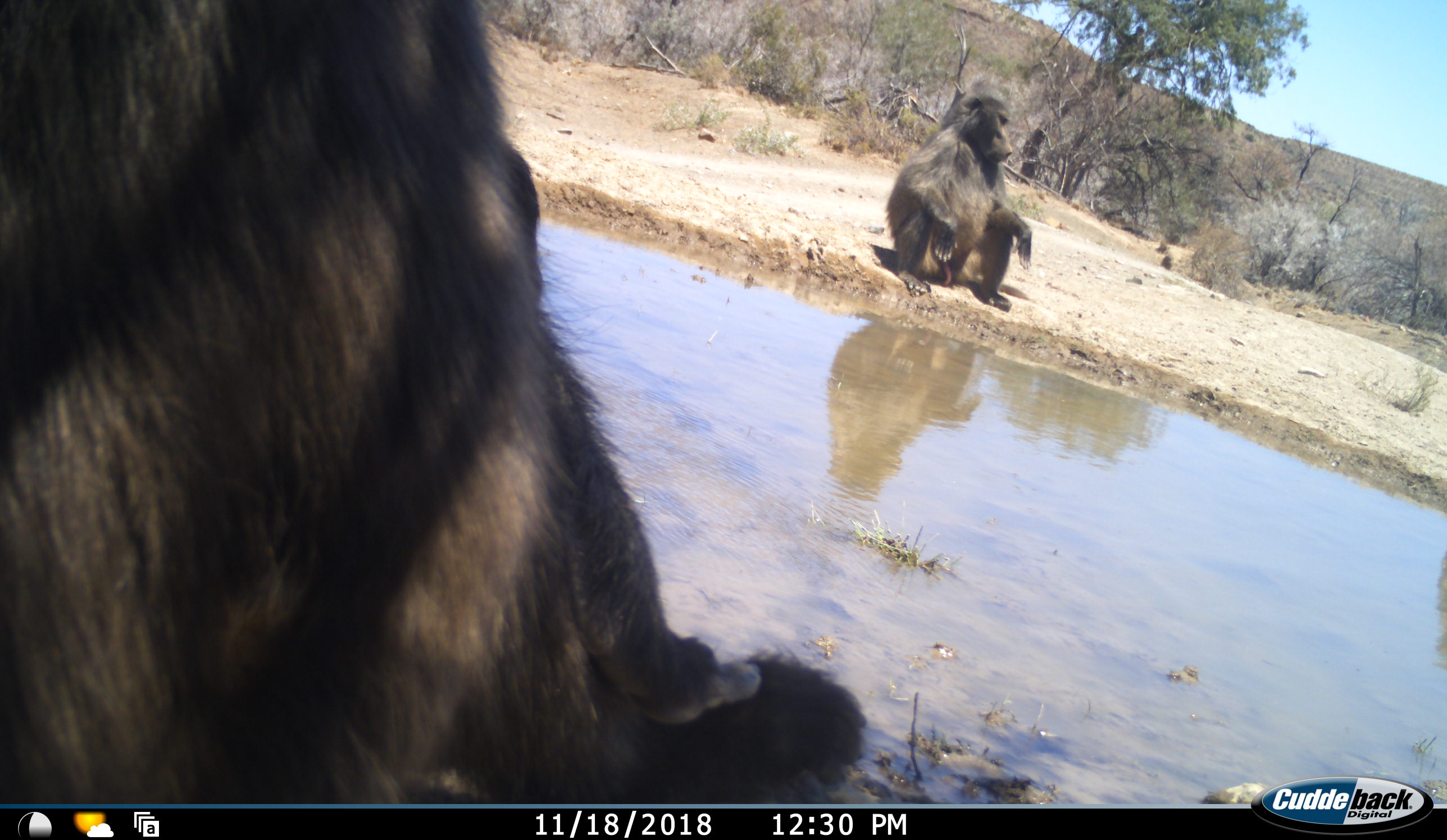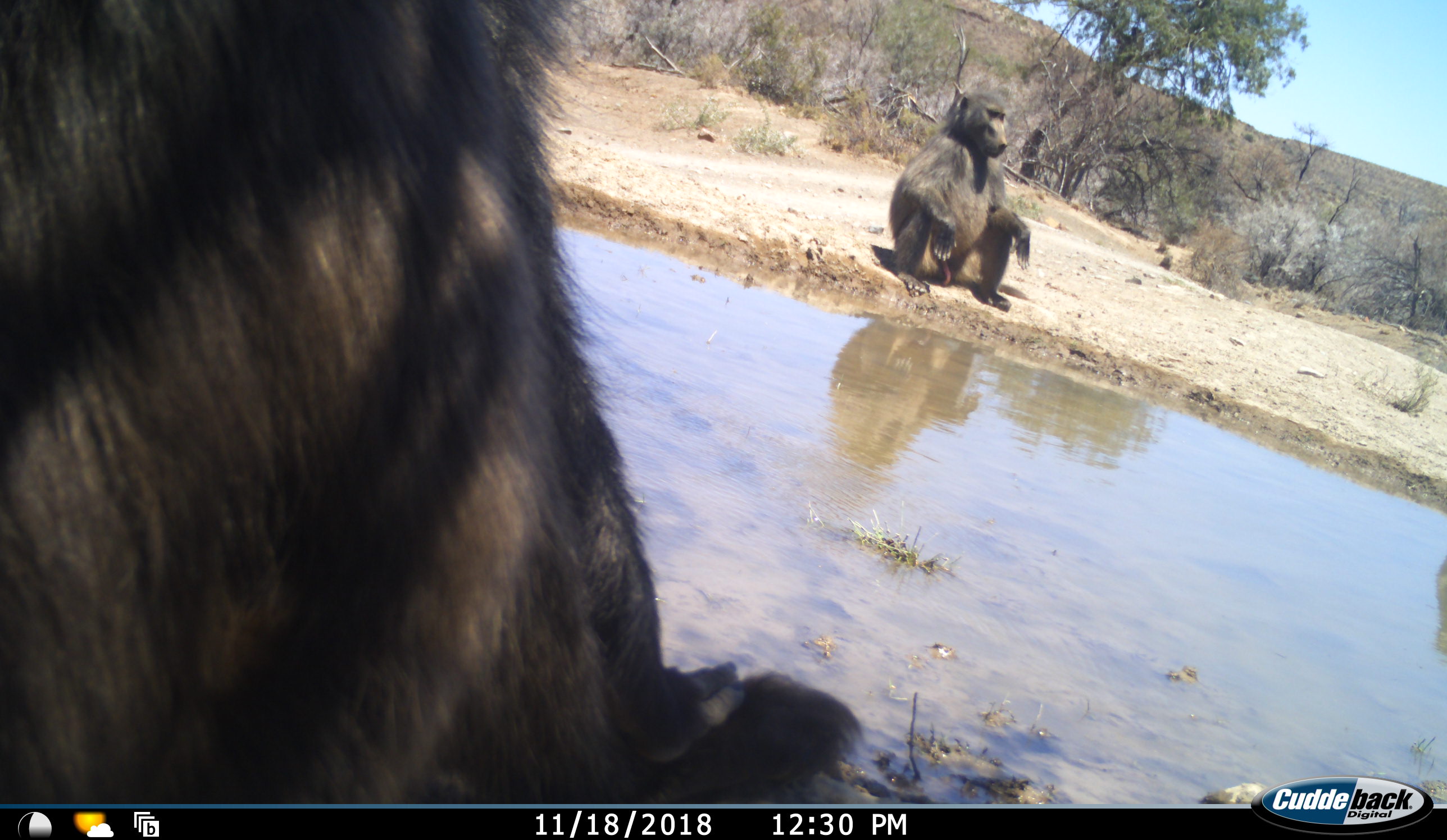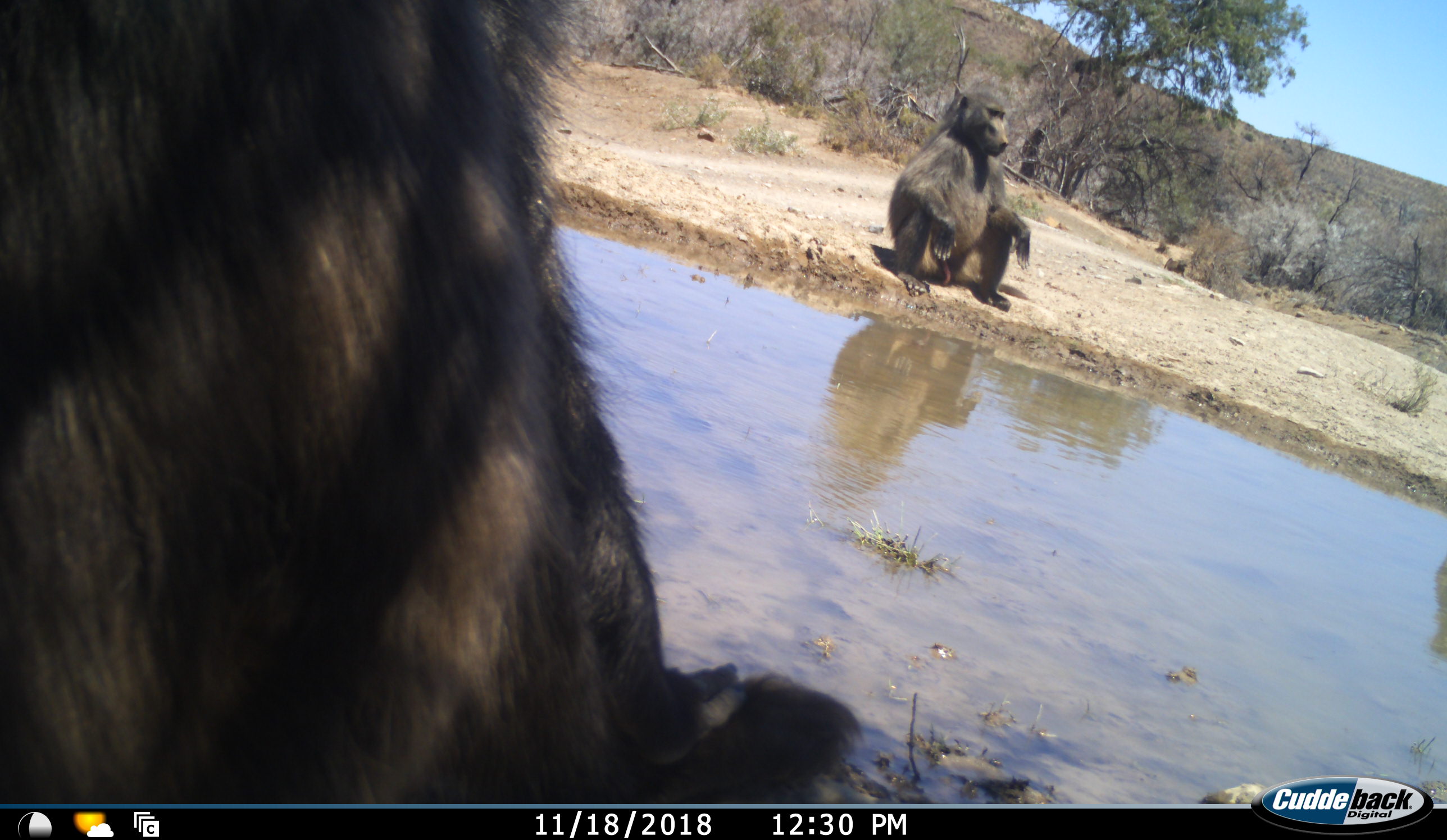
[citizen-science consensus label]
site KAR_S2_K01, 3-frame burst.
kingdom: Animalia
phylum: Chordata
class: Mammalia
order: Primates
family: Cercopithecidae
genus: Papio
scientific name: Papio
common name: baboon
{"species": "baboon (Papio)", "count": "4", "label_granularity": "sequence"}